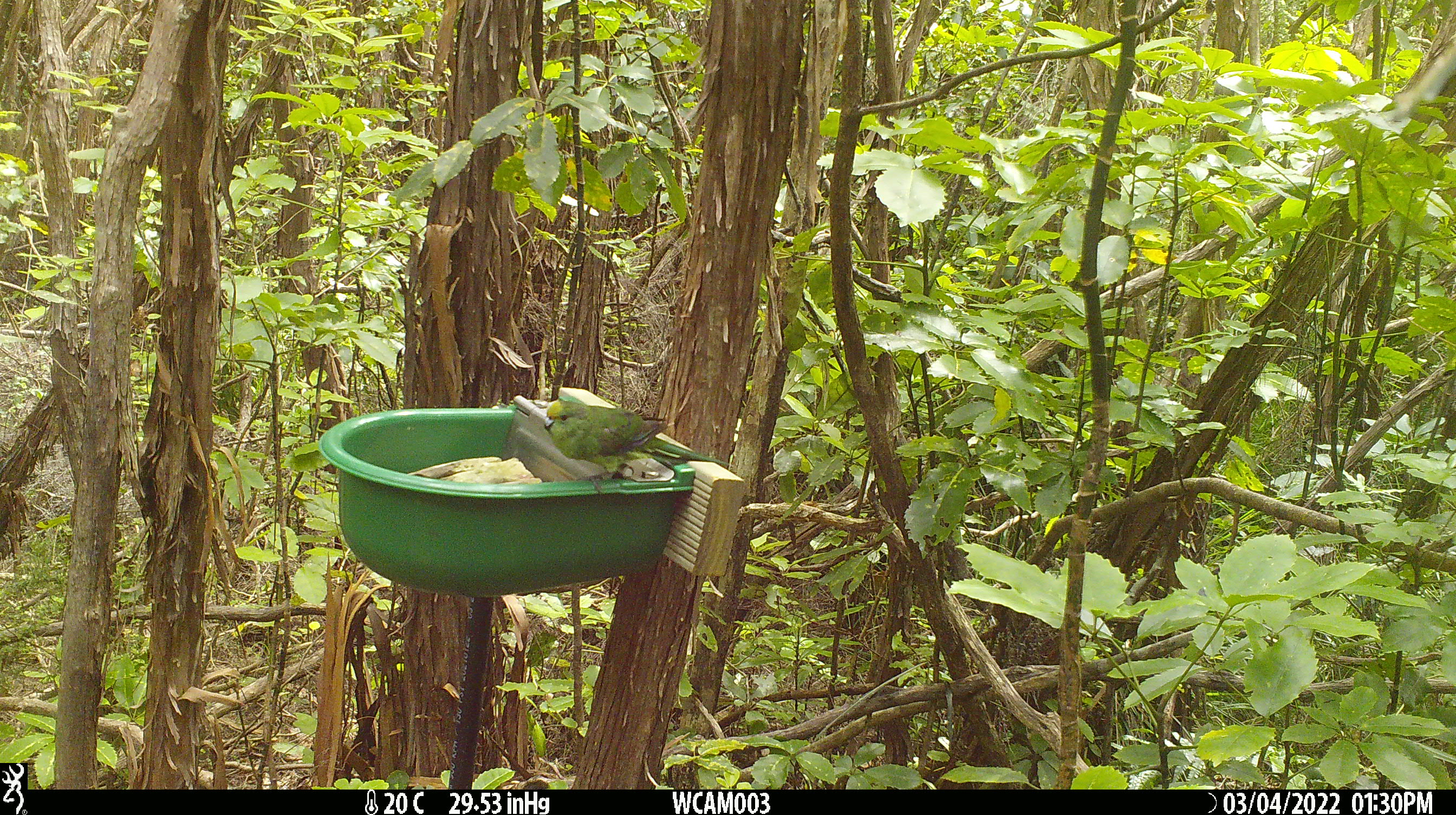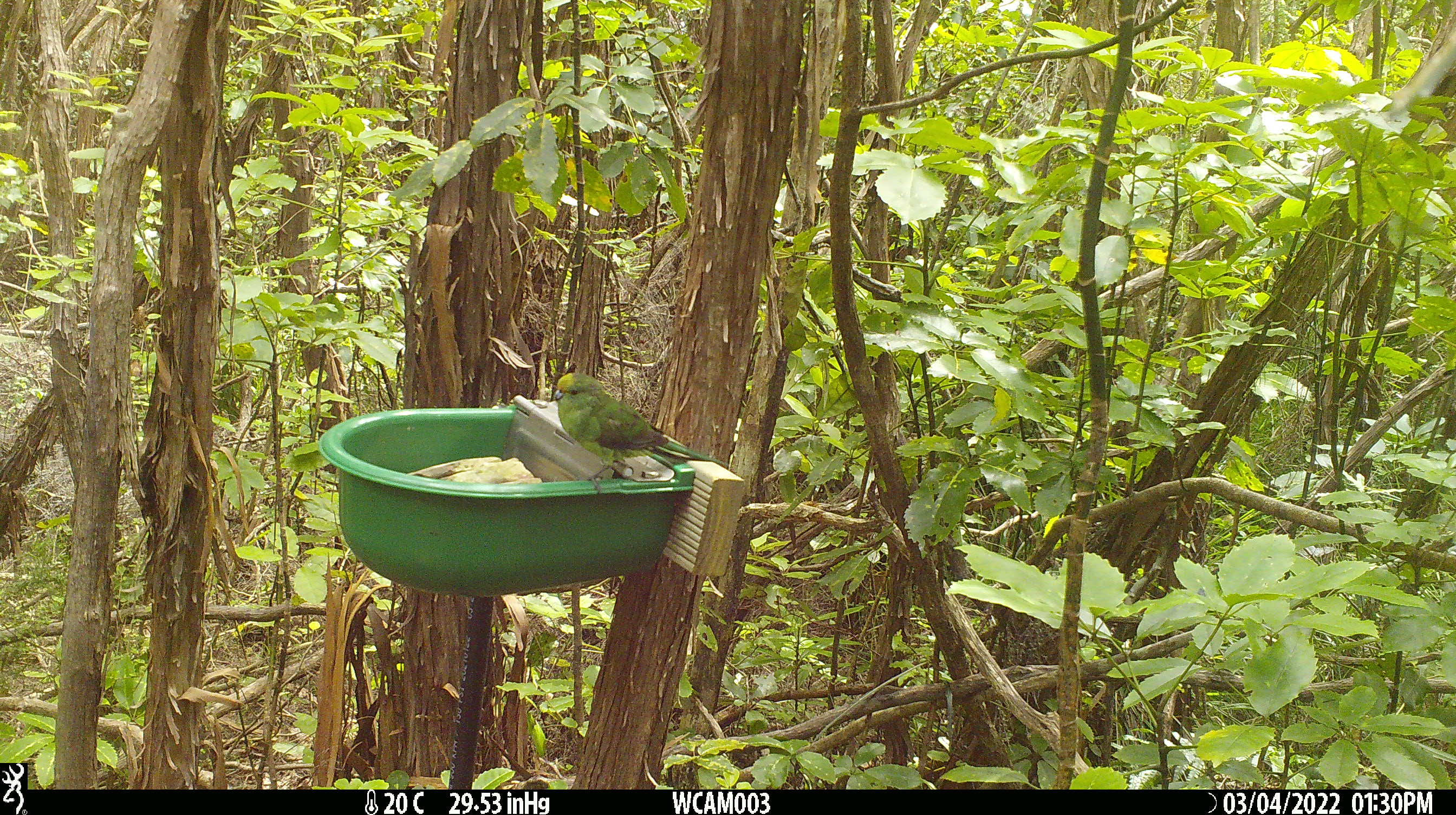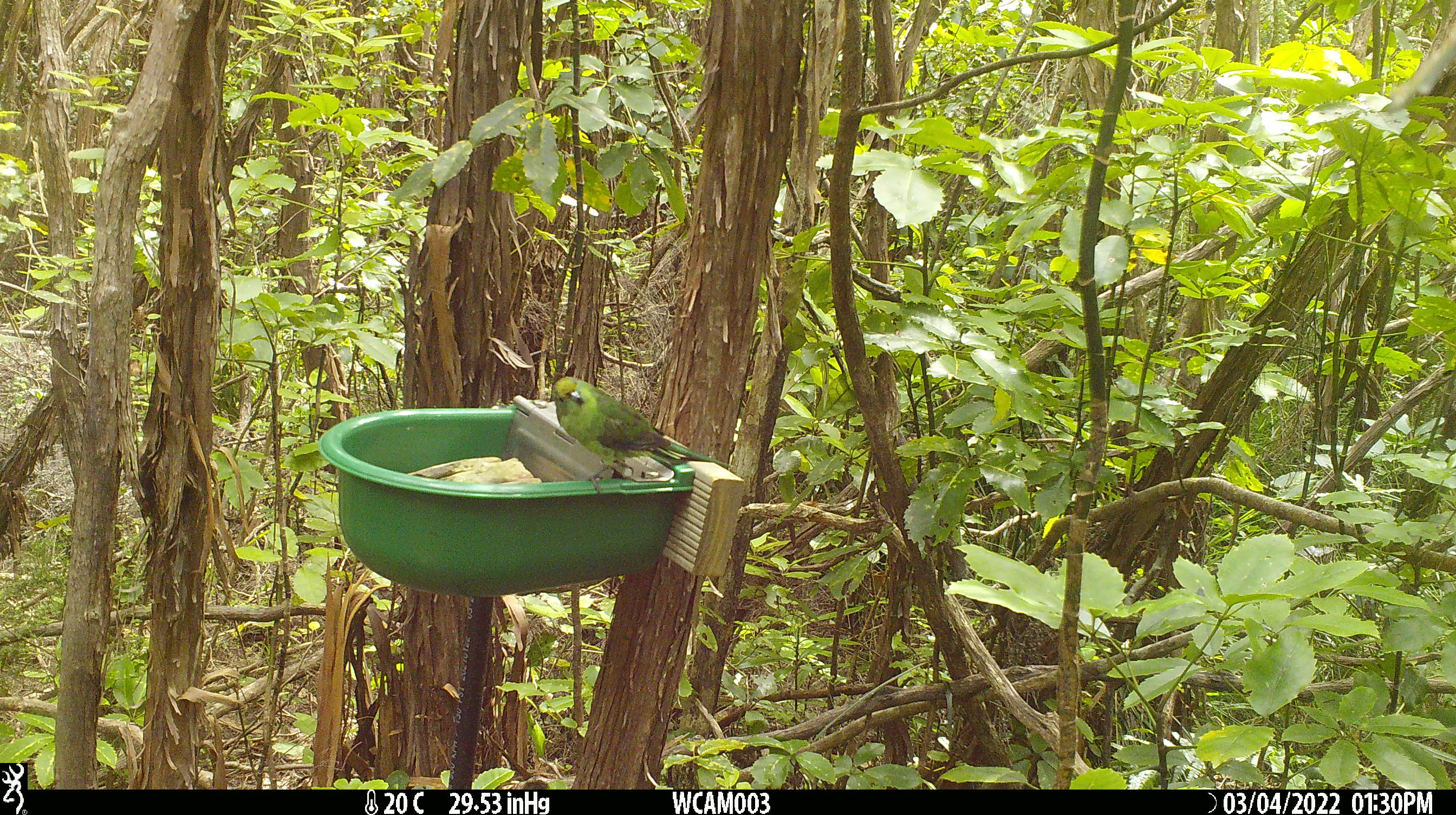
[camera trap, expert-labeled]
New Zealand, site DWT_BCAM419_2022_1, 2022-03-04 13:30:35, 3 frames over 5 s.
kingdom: Animalia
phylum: Chordata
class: Aves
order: Psittaciformes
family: Psittaculidae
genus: Cyanoramphus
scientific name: Cyanoramphus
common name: parakeet